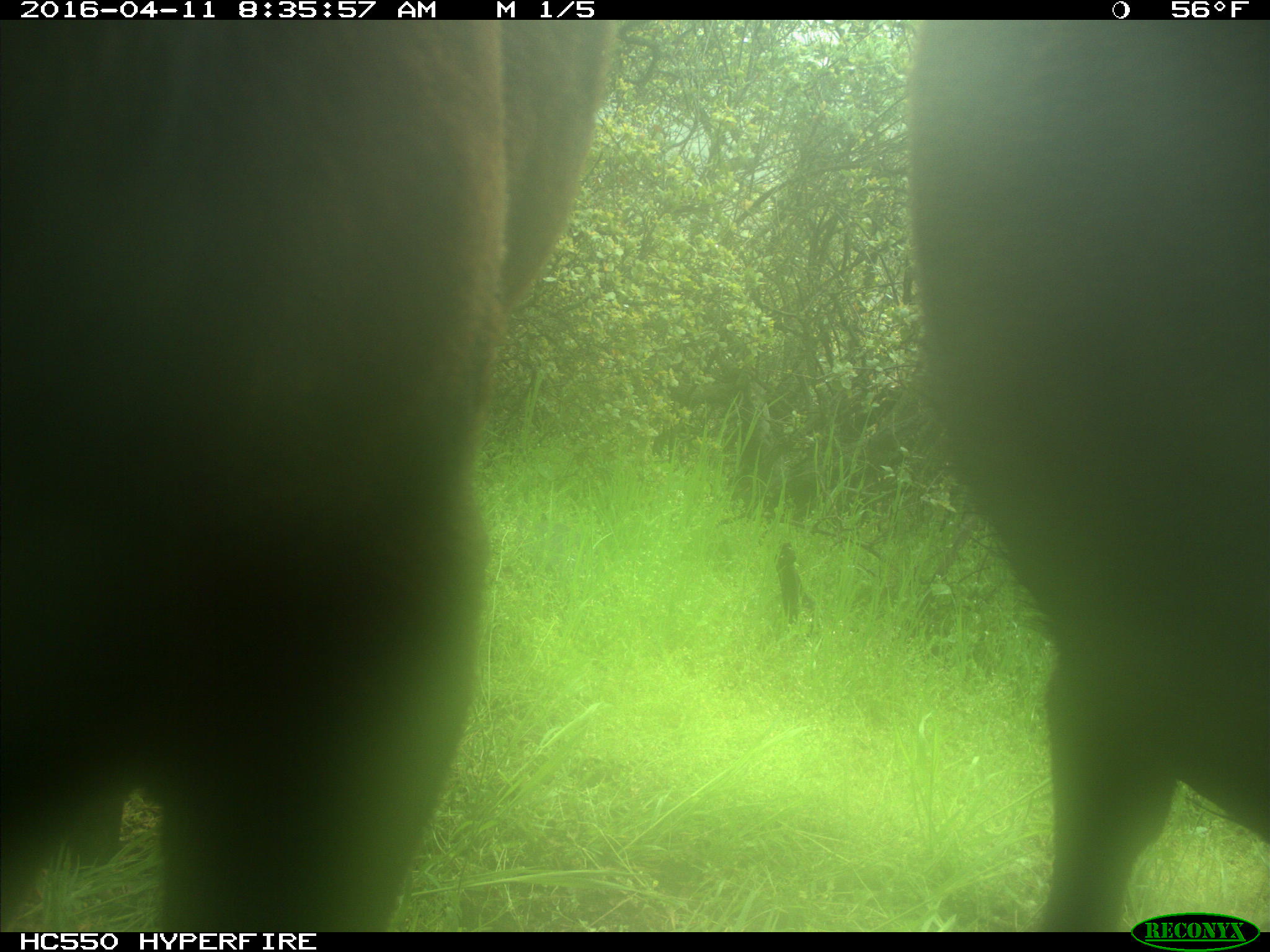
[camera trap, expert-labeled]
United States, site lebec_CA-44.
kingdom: Animalia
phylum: Chordata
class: Mammalia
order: Artiodactyla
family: Bovidae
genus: Bos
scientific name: Bos taurus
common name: domestic cow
Bos taurus (domestic cow).